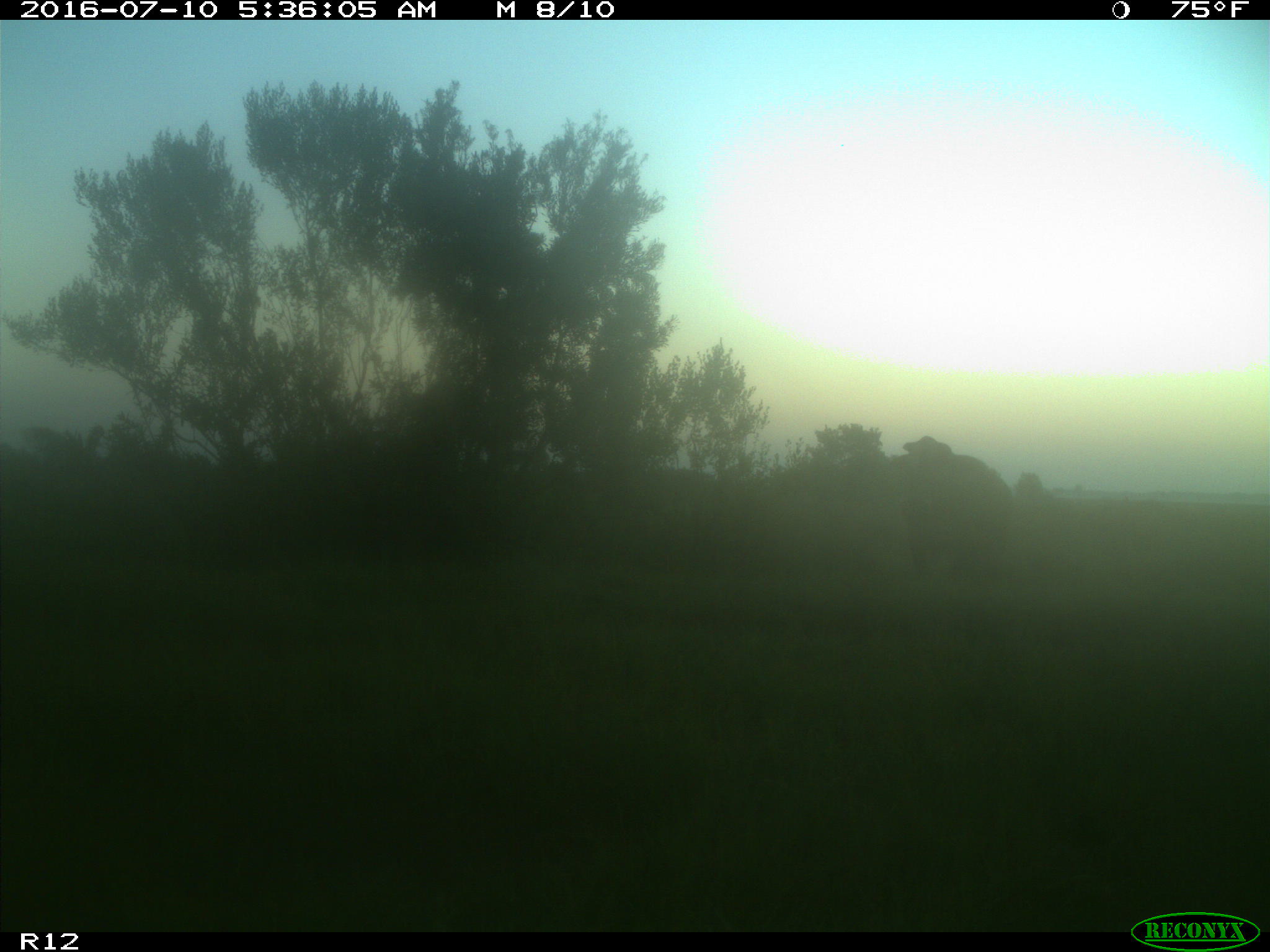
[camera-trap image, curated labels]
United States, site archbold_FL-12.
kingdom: Animalia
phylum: Chordata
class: Mammalia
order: Artiodactyla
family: Bovidae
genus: Bos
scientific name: Bos taurus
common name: domestic cow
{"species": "Bos taurus (domestic cow)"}